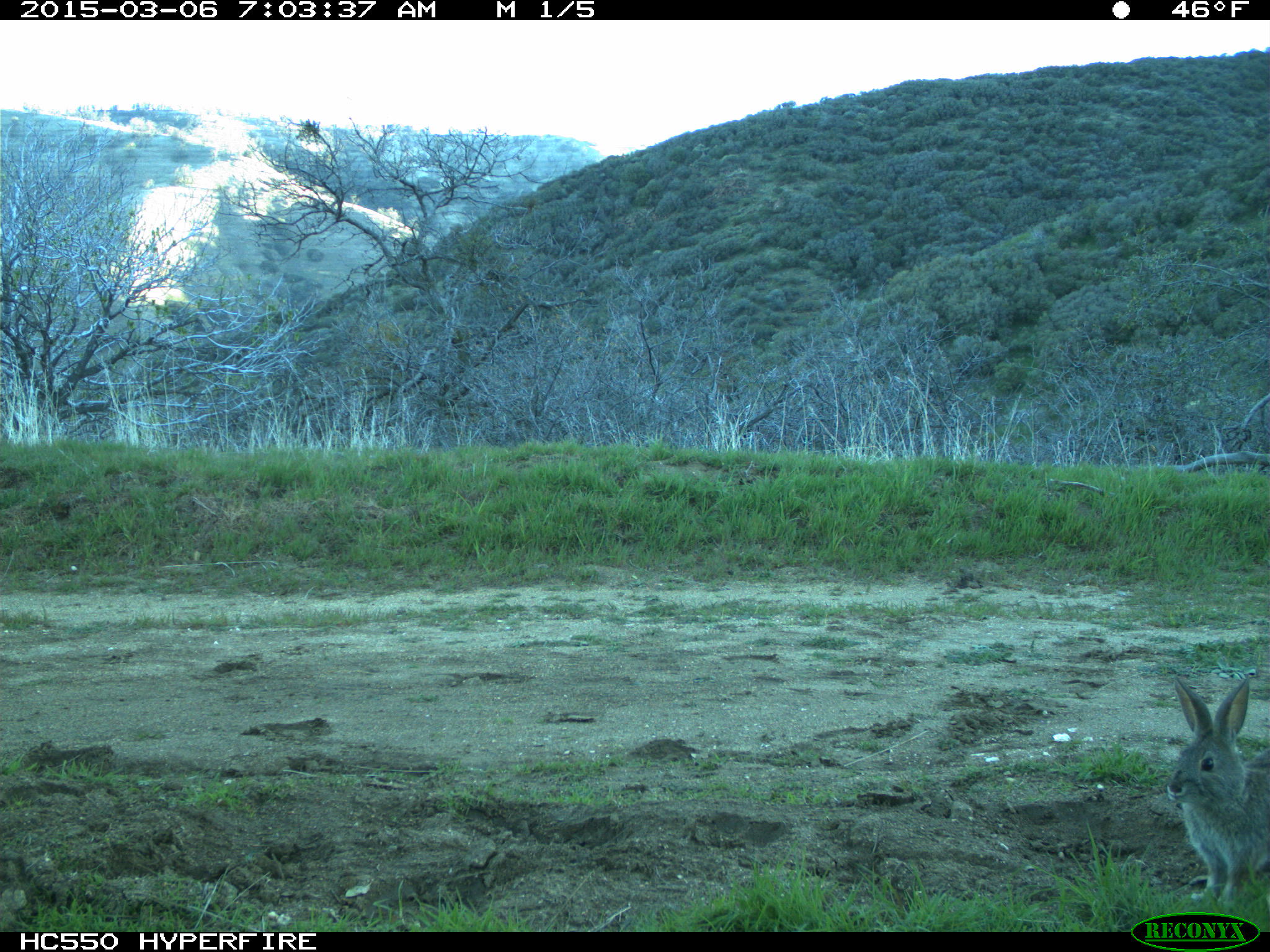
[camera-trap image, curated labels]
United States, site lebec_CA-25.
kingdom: Animalia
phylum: Chordata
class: Mammalia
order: Lagomorpha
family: Leporidae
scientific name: Leporidae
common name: rabbits and hares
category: unidentified rabbit